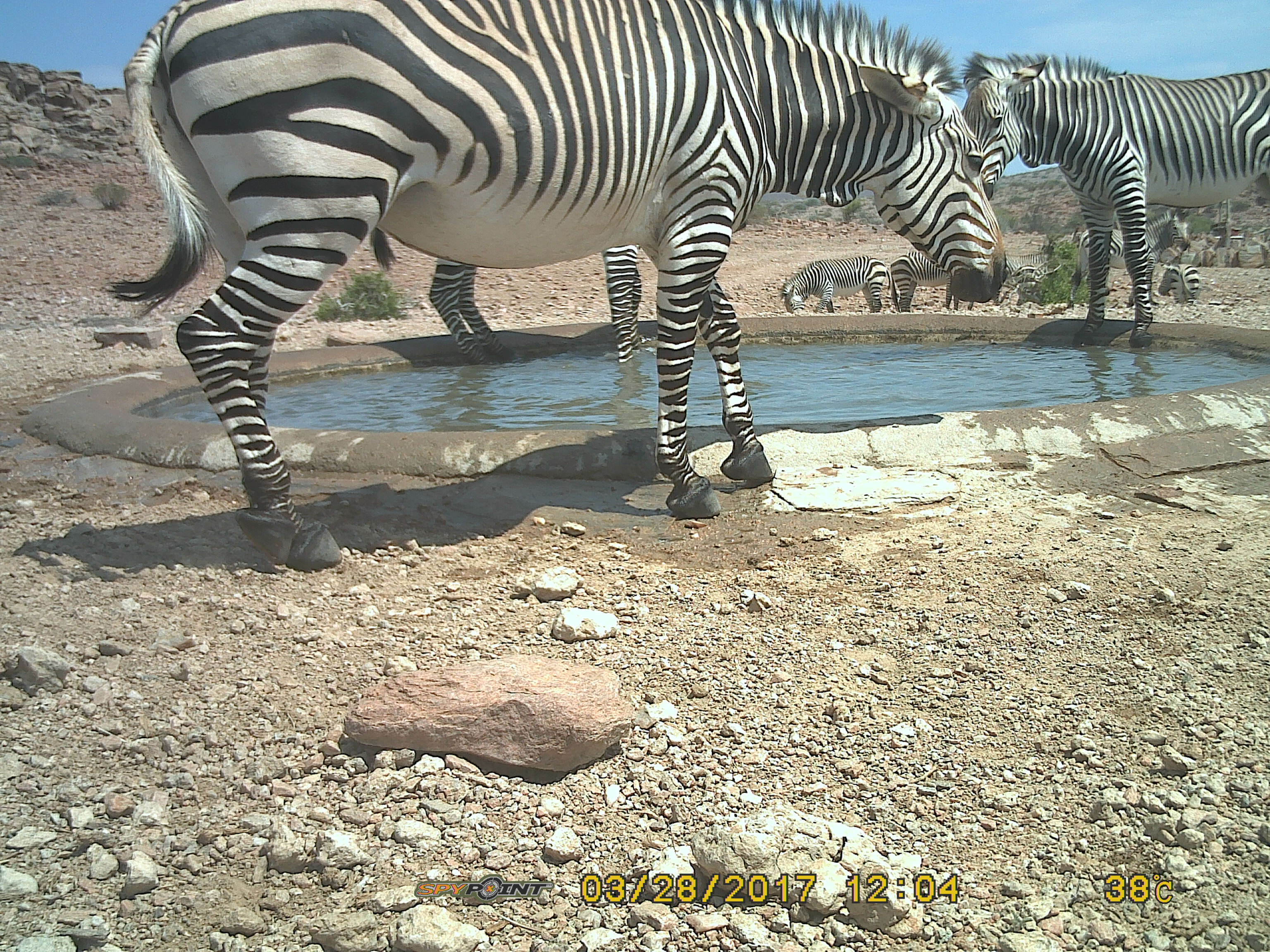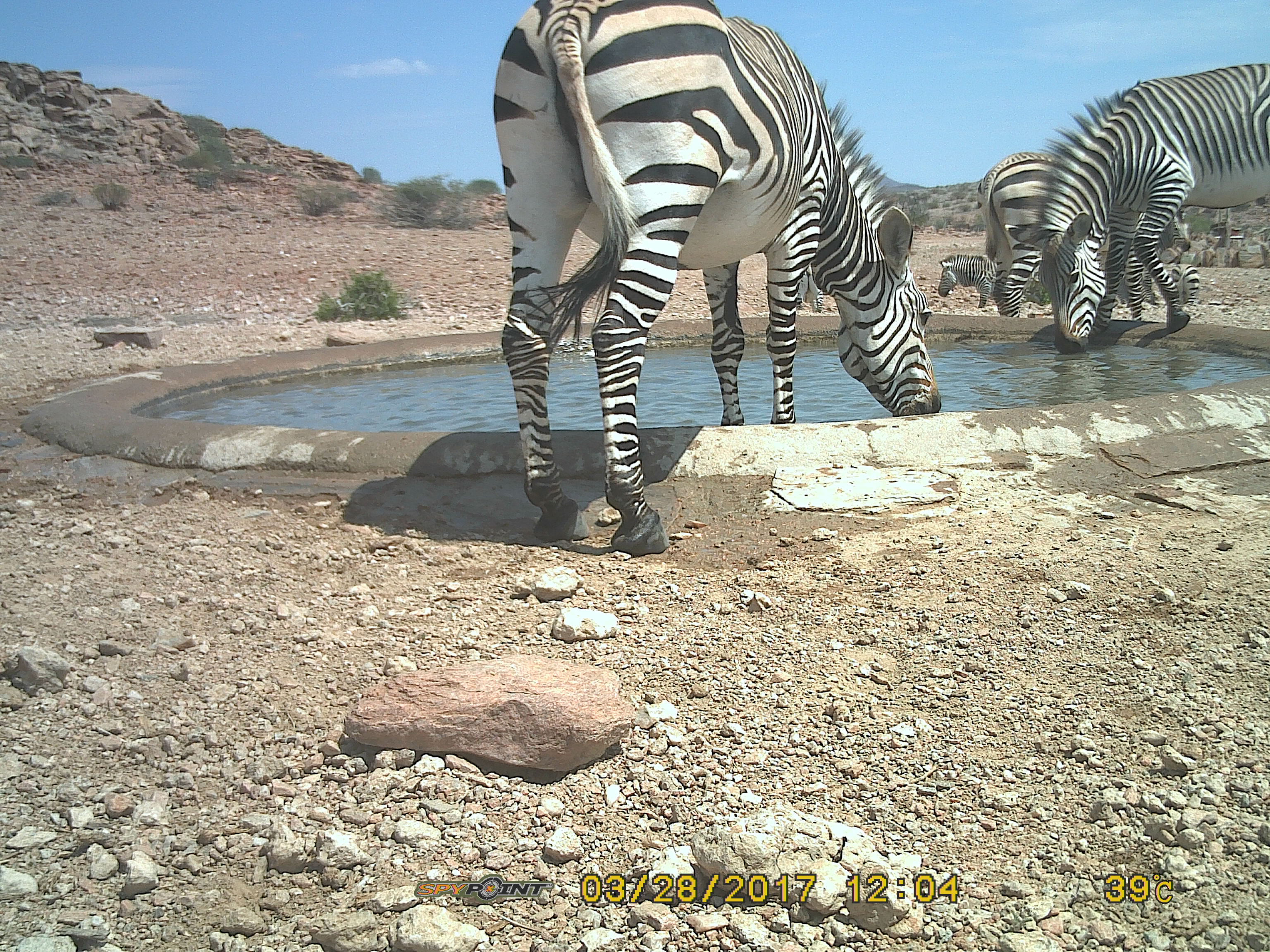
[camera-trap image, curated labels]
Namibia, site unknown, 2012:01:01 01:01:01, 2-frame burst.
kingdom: Animalia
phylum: Chordata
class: Mammalia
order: Perissodactyla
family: Equidae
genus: Equus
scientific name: Equus zebra hartmannae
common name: hartmann's mountain zebra